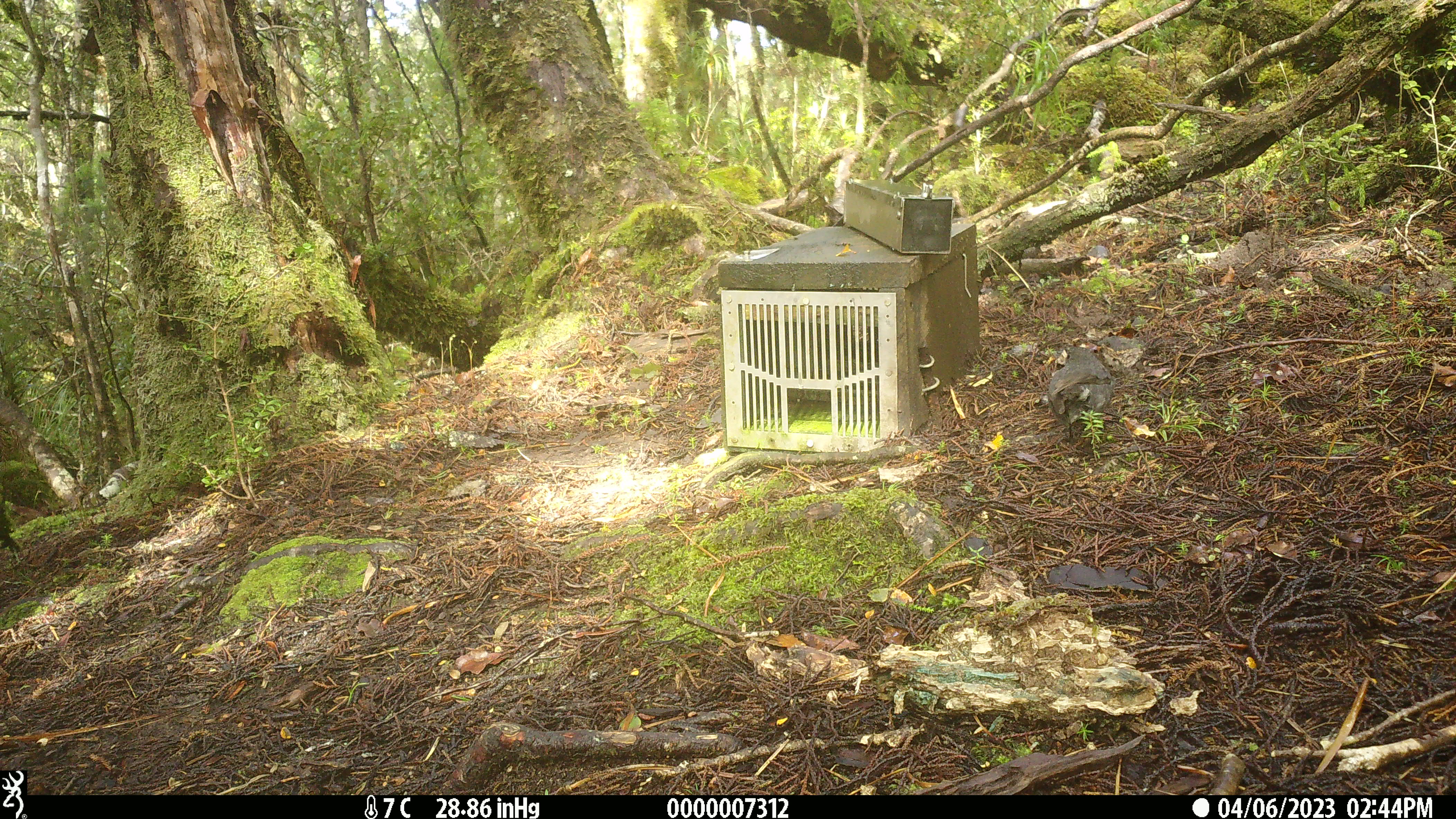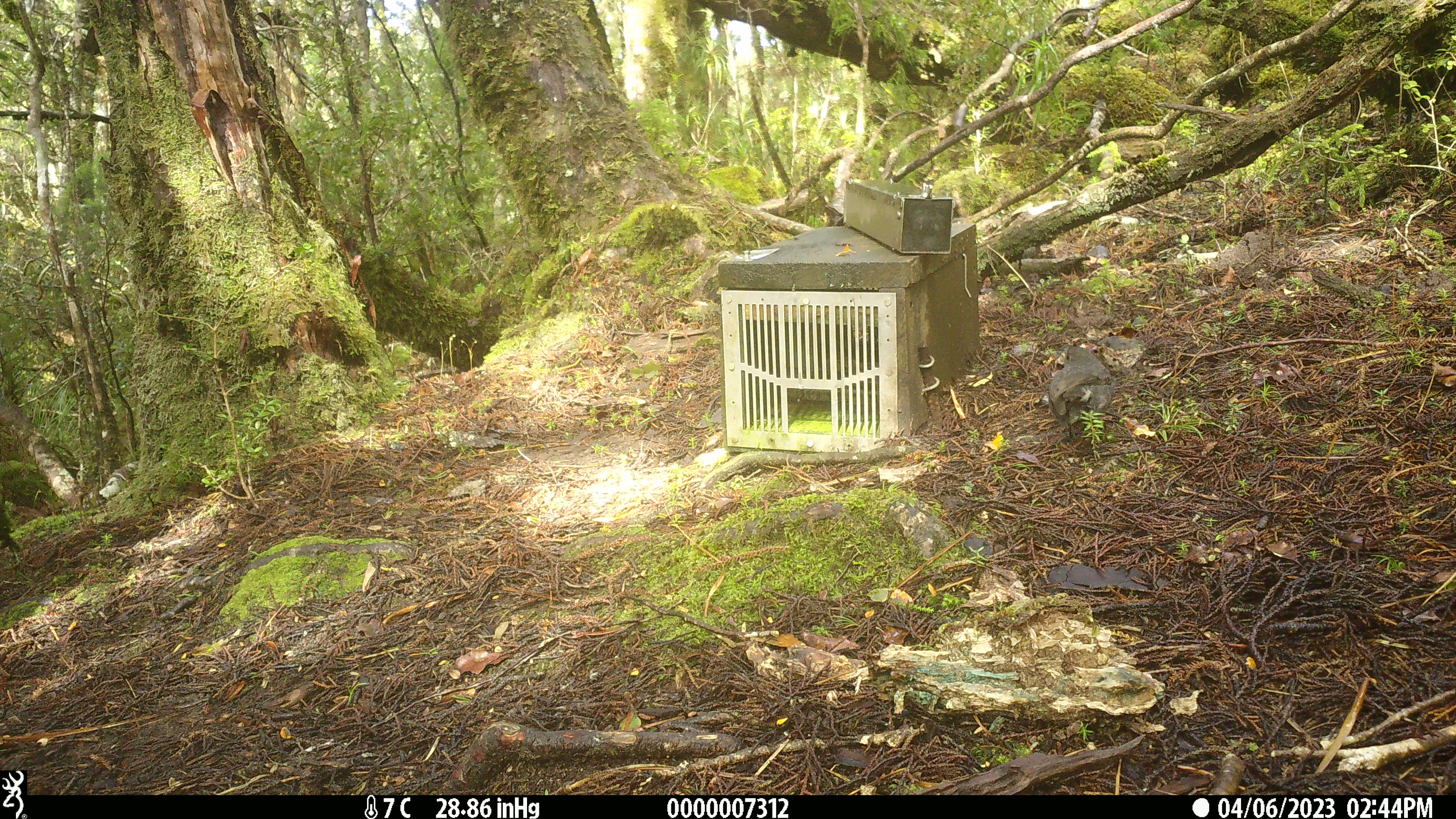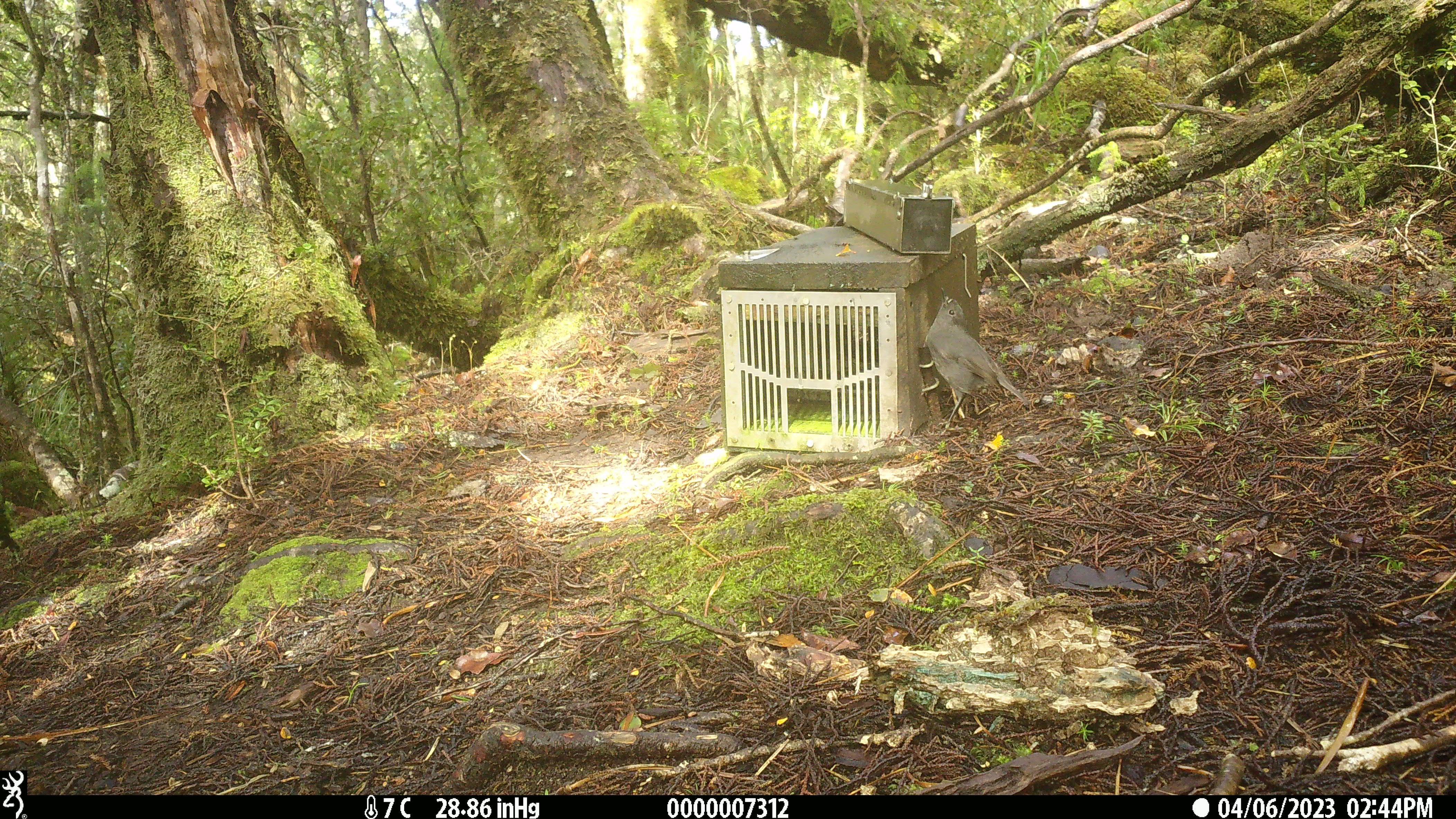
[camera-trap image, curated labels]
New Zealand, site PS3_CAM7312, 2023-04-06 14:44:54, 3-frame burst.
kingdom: Animalia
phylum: Chordata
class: Aves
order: Passeriformes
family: Petroicidae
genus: Petroica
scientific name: Petroica australis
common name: new zealand robin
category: robin